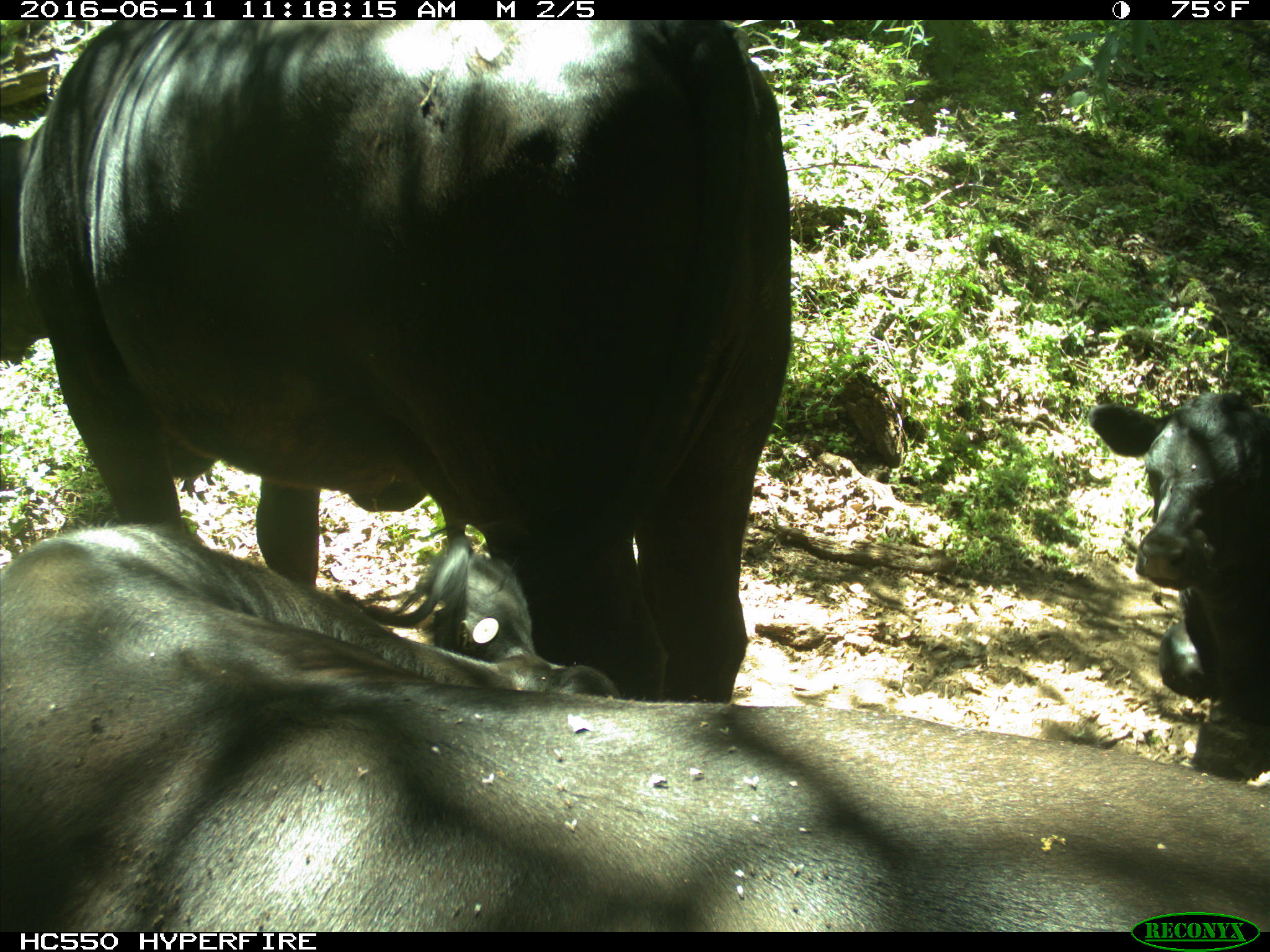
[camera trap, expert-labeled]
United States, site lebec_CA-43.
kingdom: Animalia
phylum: Chordata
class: Mammalia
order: Artiodactyla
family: Bovidae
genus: Bos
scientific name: Bos taurus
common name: domestic cow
Bos taurus (domestic cow).